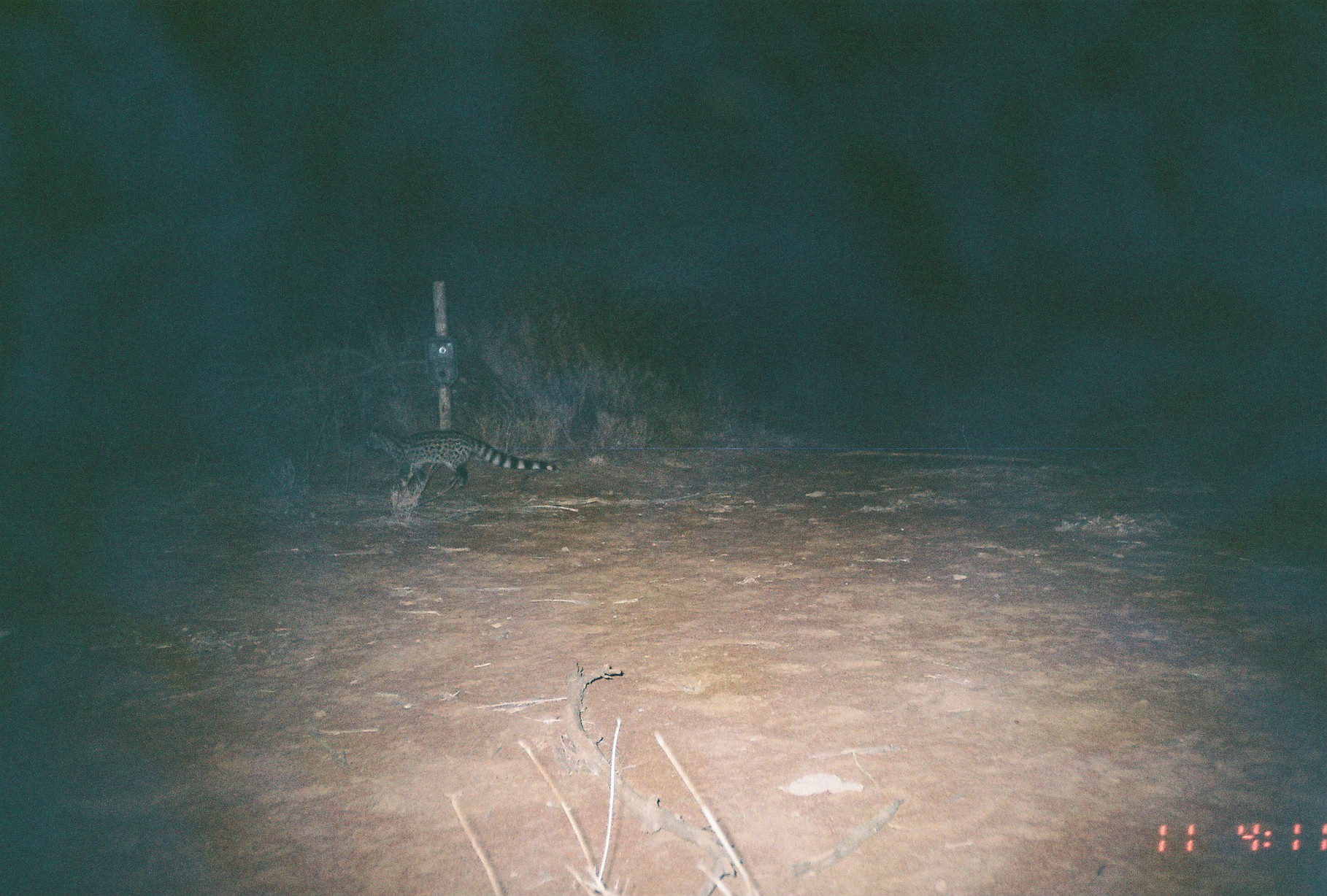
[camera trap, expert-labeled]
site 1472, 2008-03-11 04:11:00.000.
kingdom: Animalia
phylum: Chordata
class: Mammalia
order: Carnivora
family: Viverridae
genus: Genetta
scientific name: Genetta genetta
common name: northern small-spotted genet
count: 1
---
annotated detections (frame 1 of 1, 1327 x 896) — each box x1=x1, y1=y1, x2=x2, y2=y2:
genetta genetta: x1=366, y1=422, x2=560, y2=490